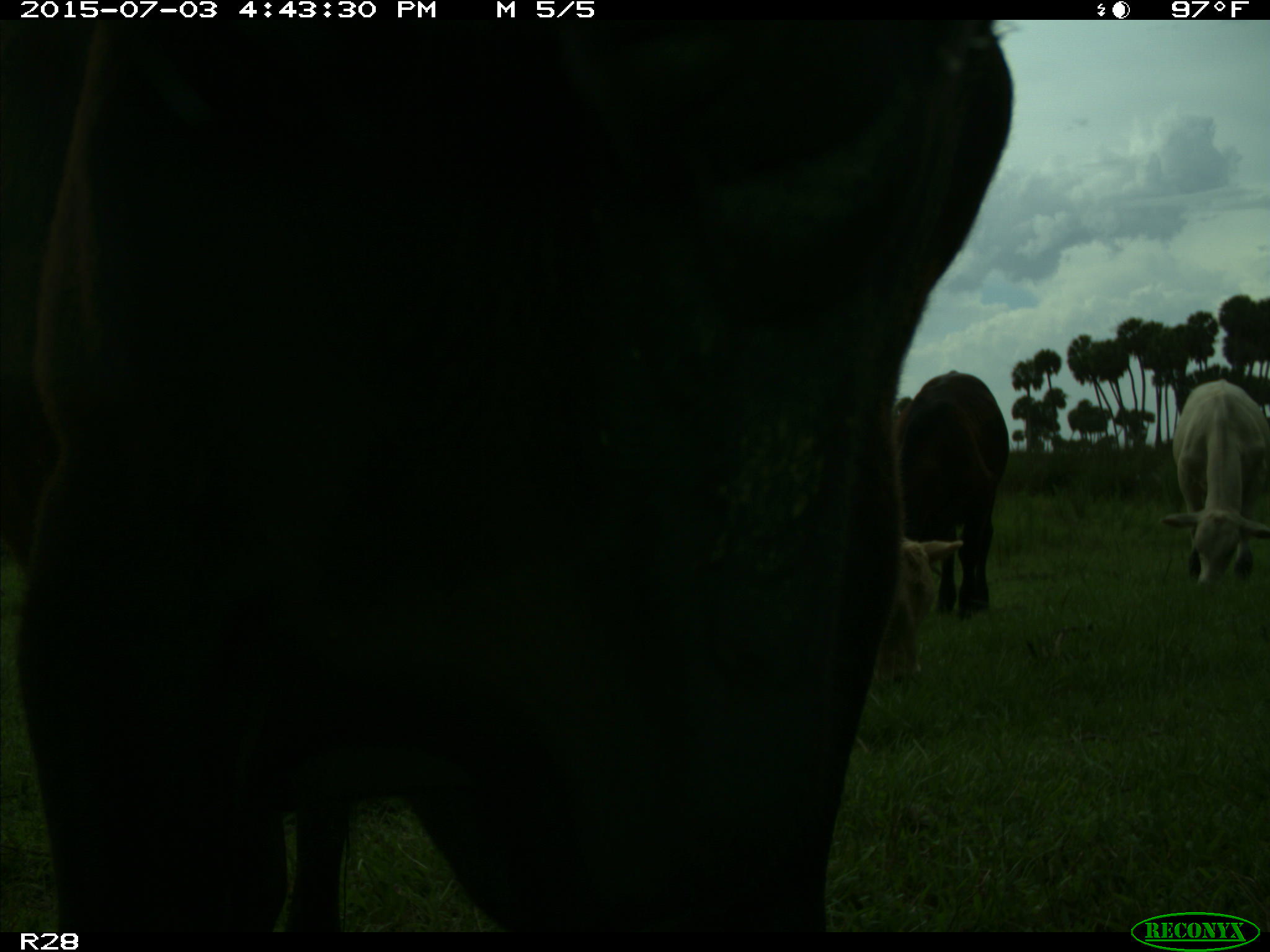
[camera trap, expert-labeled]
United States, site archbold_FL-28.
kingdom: Animalia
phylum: Chordata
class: Mammalia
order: Artiodactyla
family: Bovidae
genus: Bos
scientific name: Bos taurus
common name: domestic cow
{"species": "Bos taurus (domestic cow)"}